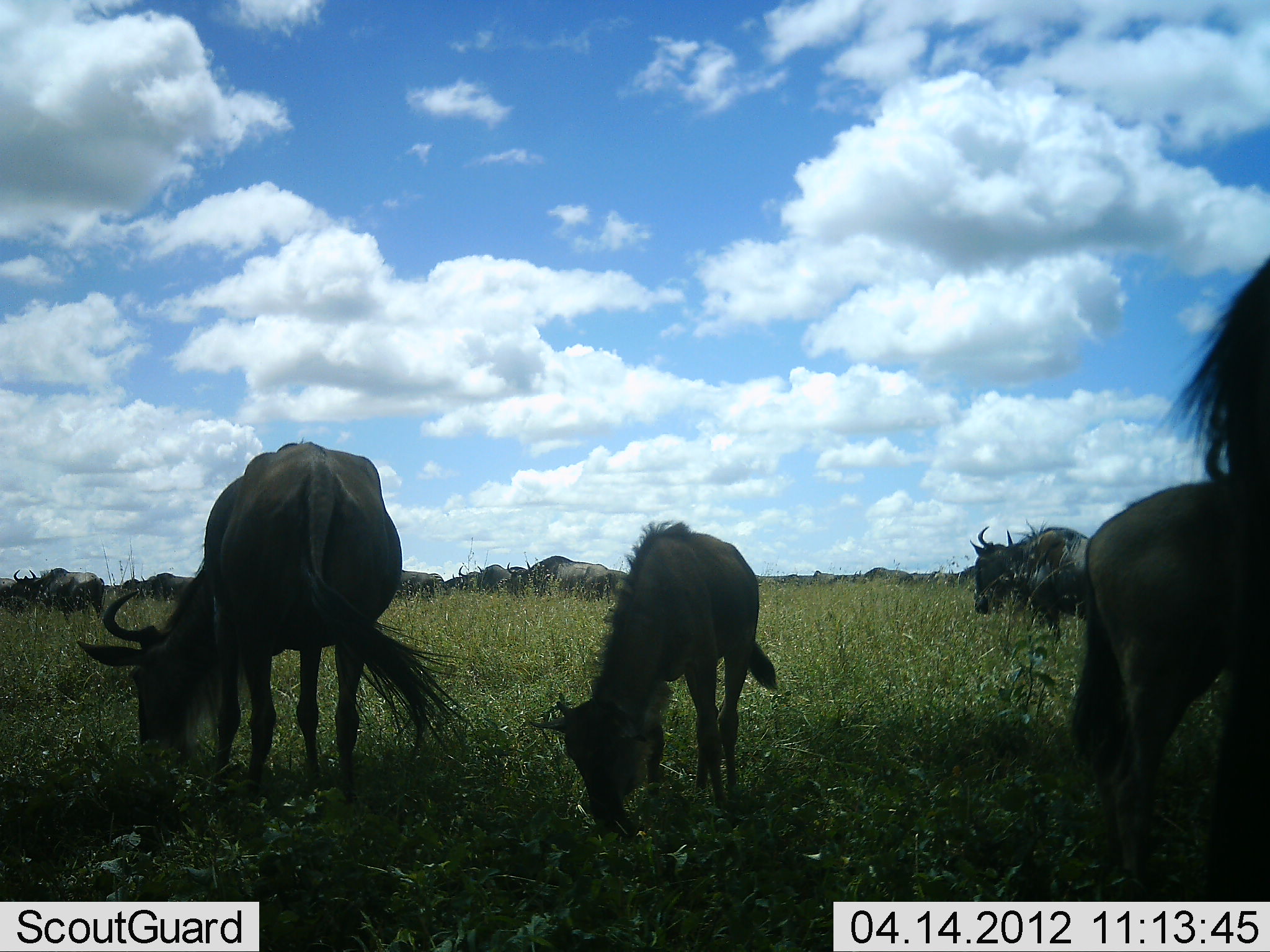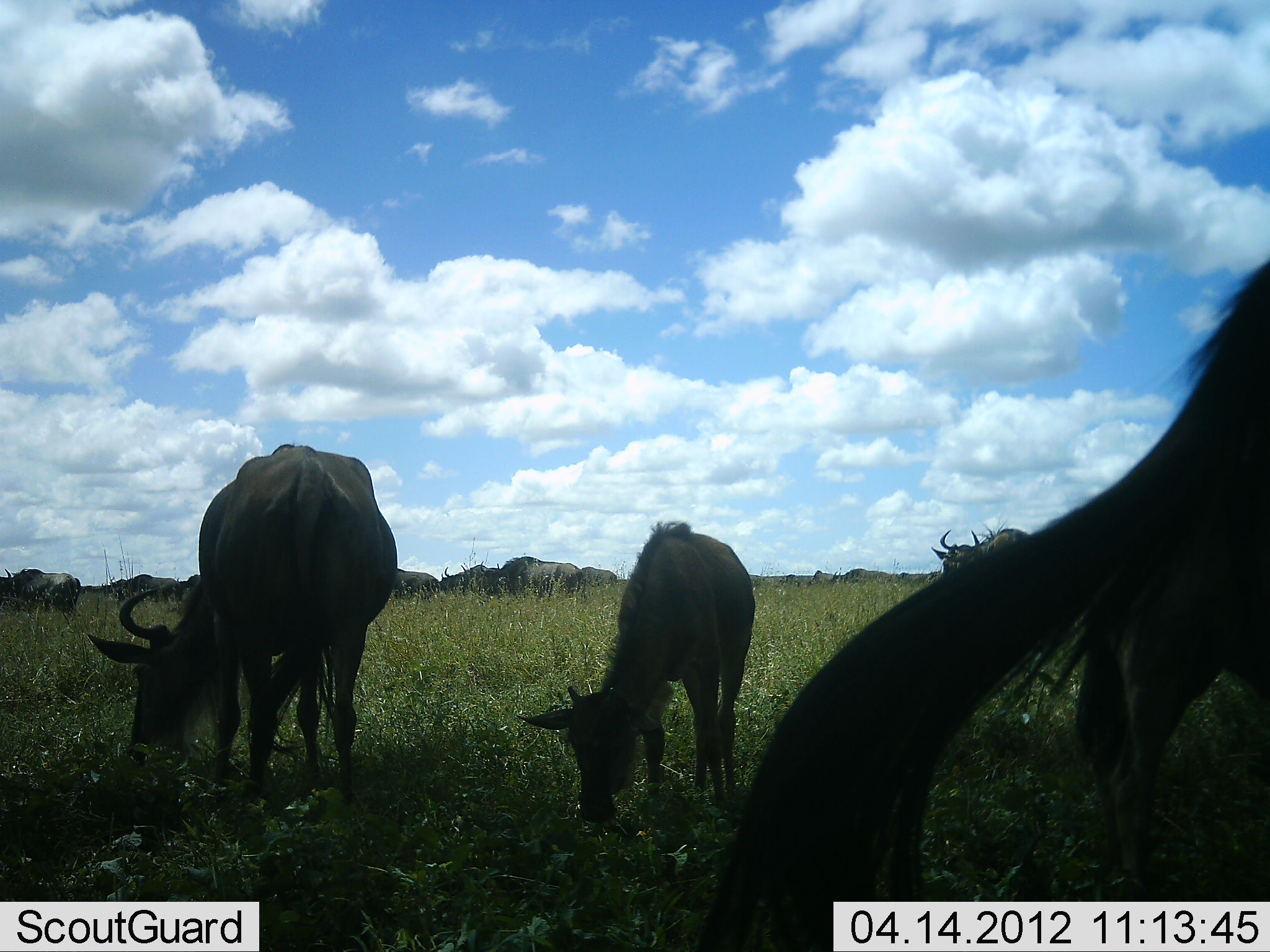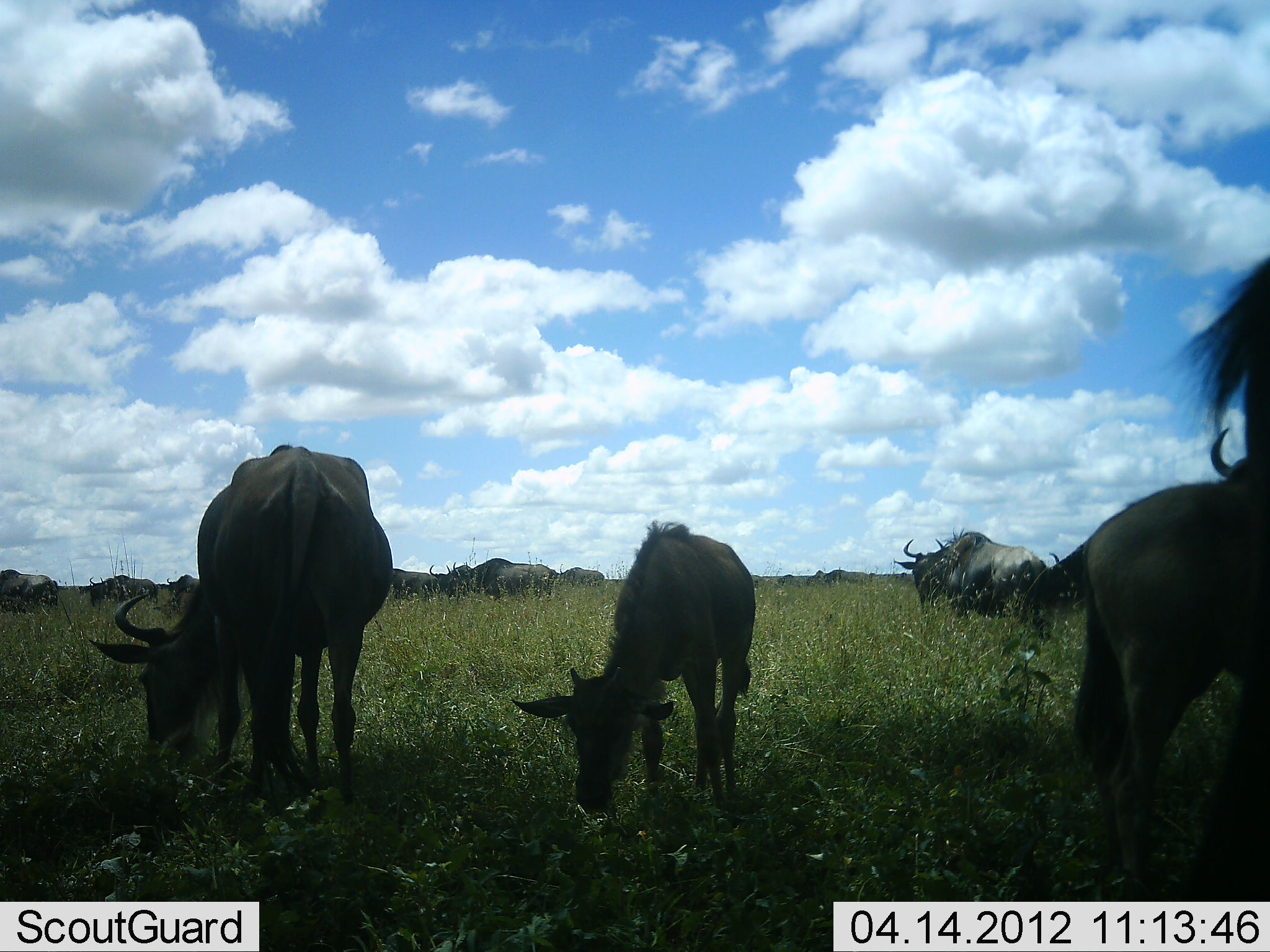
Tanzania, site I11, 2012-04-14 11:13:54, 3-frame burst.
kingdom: Animalia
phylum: Chordata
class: Mammalia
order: Artiodactyla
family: Bovidae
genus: Connochaetes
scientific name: Connochaetes taurinus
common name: blue wildebeest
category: wildebeest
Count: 11-50.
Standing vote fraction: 40%.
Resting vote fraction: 0%.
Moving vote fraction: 36%.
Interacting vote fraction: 4%.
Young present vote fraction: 64%.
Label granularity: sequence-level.